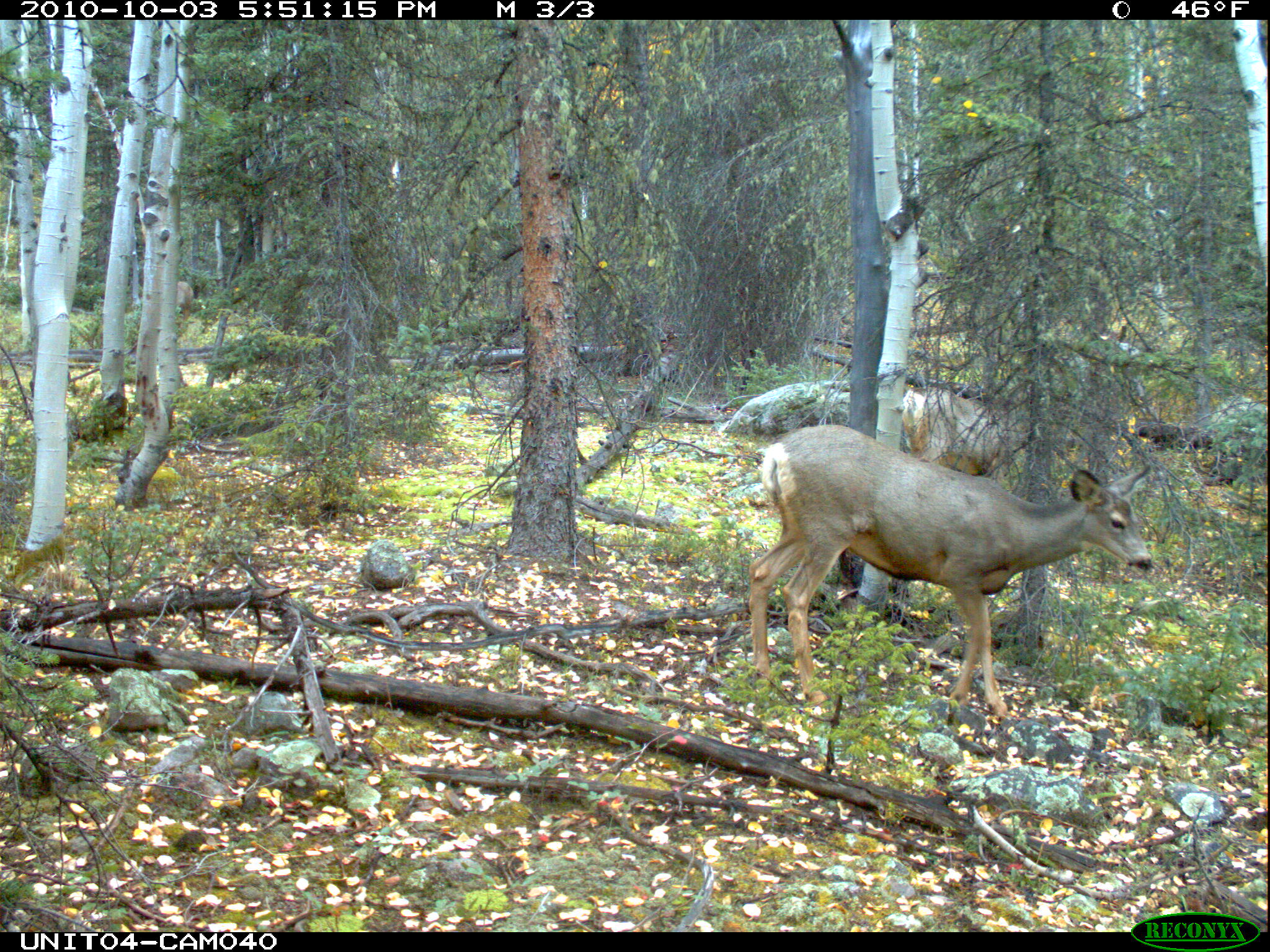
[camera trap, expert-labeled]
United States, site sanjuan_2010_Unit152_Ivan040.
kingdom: Animalia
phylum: Chordata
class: Mammalia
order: Artiodactyla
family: Cervidae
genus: Odocoileus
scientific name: Odocoileus hemionus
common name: mule deer